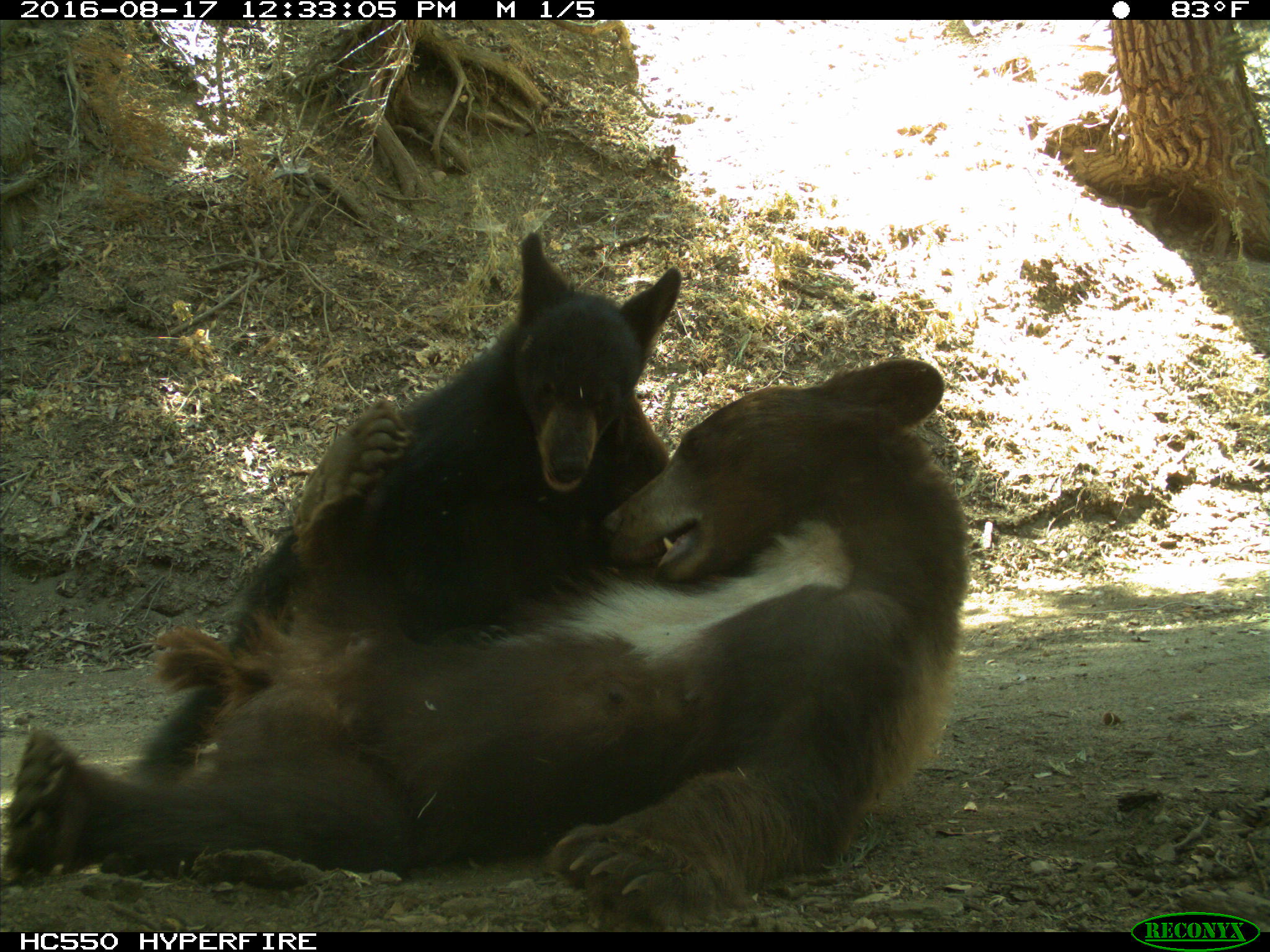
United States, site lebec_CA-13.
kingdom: Animalia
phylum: Chordata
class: Mammalia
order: Carnivora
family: Ursidae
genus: Ursus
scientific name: Ursus americanus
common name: american black bear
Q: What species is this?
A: Ursus americanus (american black bear).